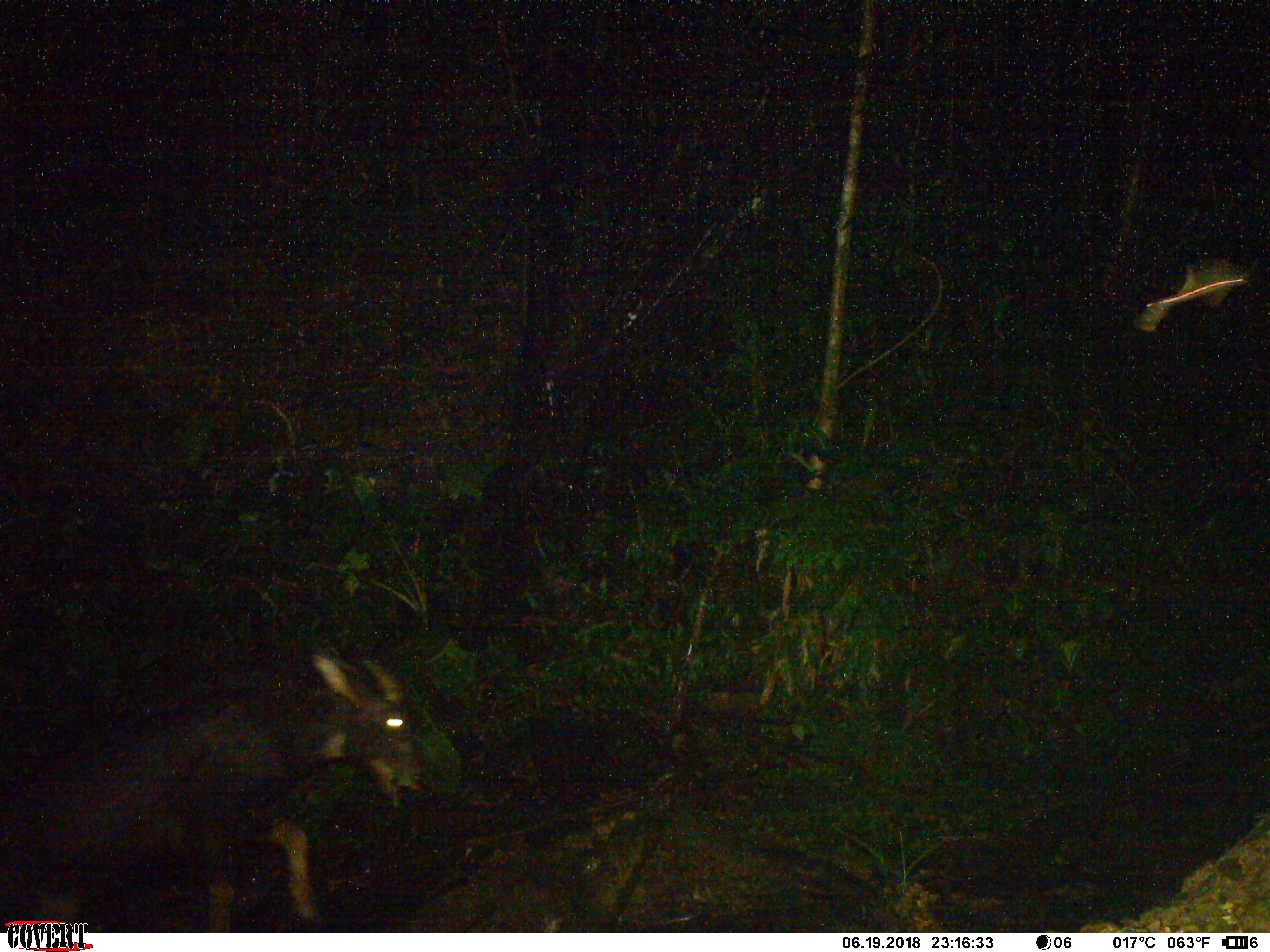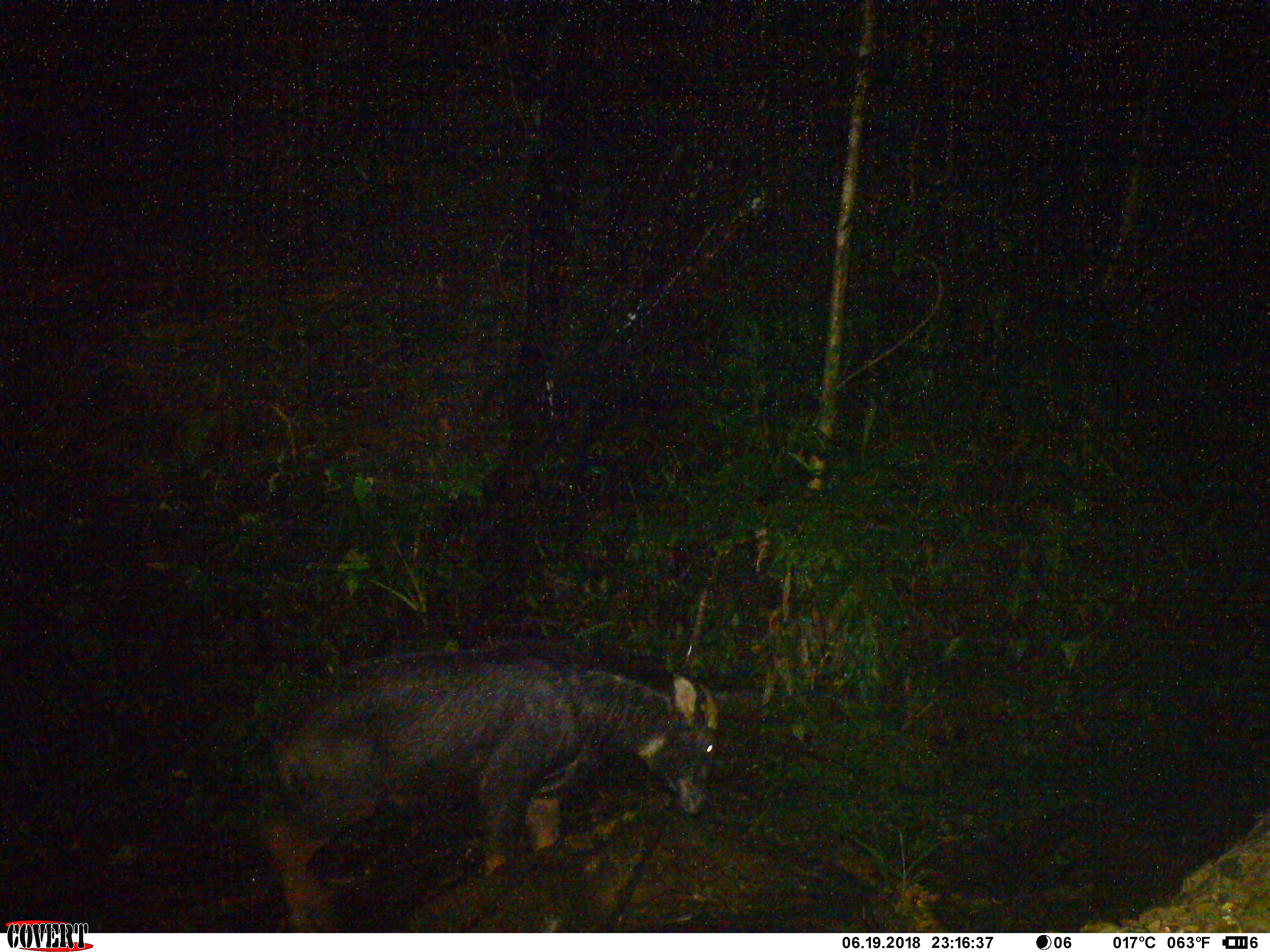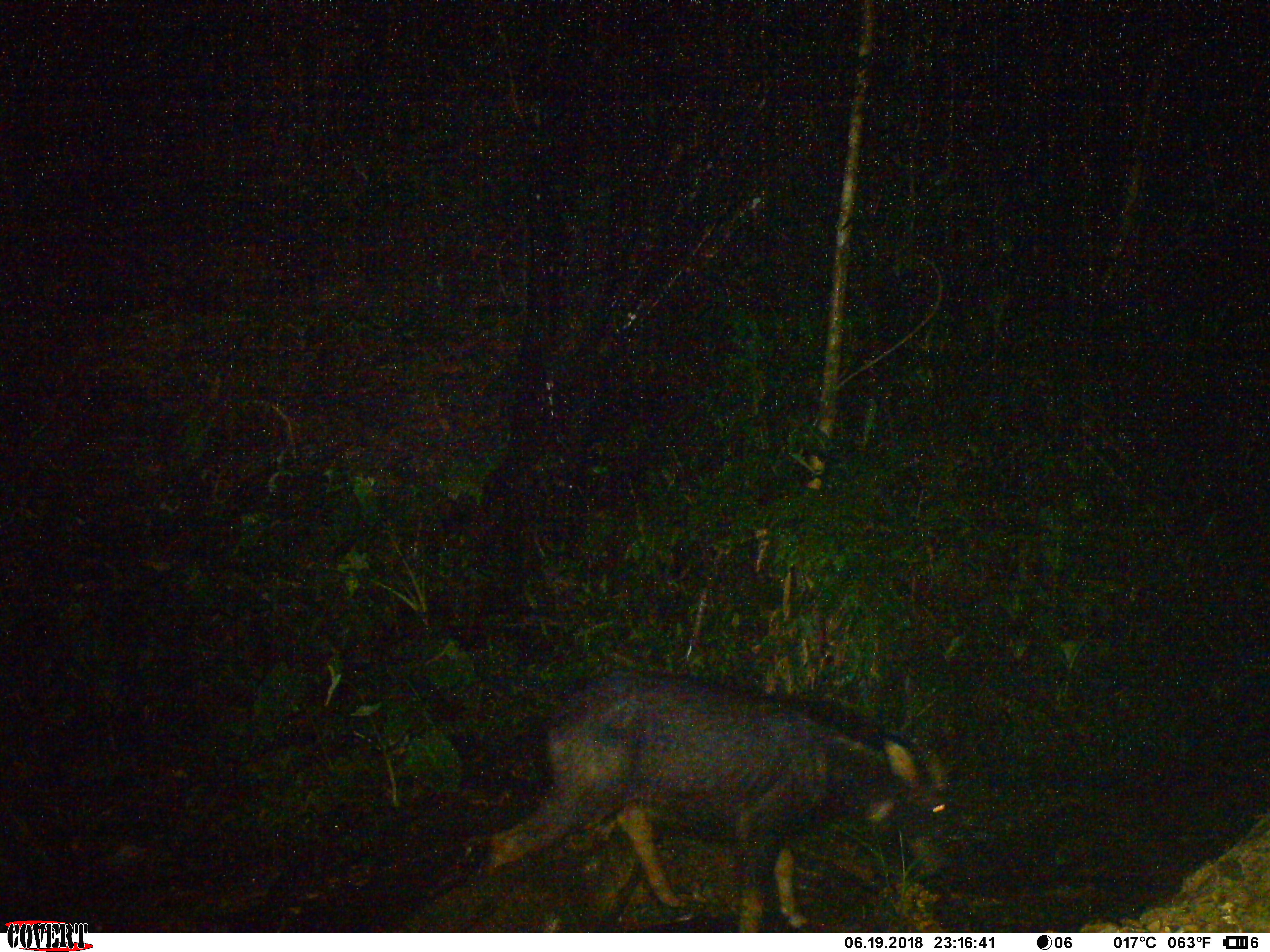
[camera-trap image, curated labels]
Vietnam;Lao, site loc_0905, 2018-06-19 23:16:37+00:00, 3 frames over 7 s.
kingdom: Animalia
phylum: Chordata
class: Mammalia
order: Artiodactyla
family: Bovidae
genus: Capricornis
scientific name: Capricornis sumatraensis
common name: chinese serow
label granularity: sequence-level